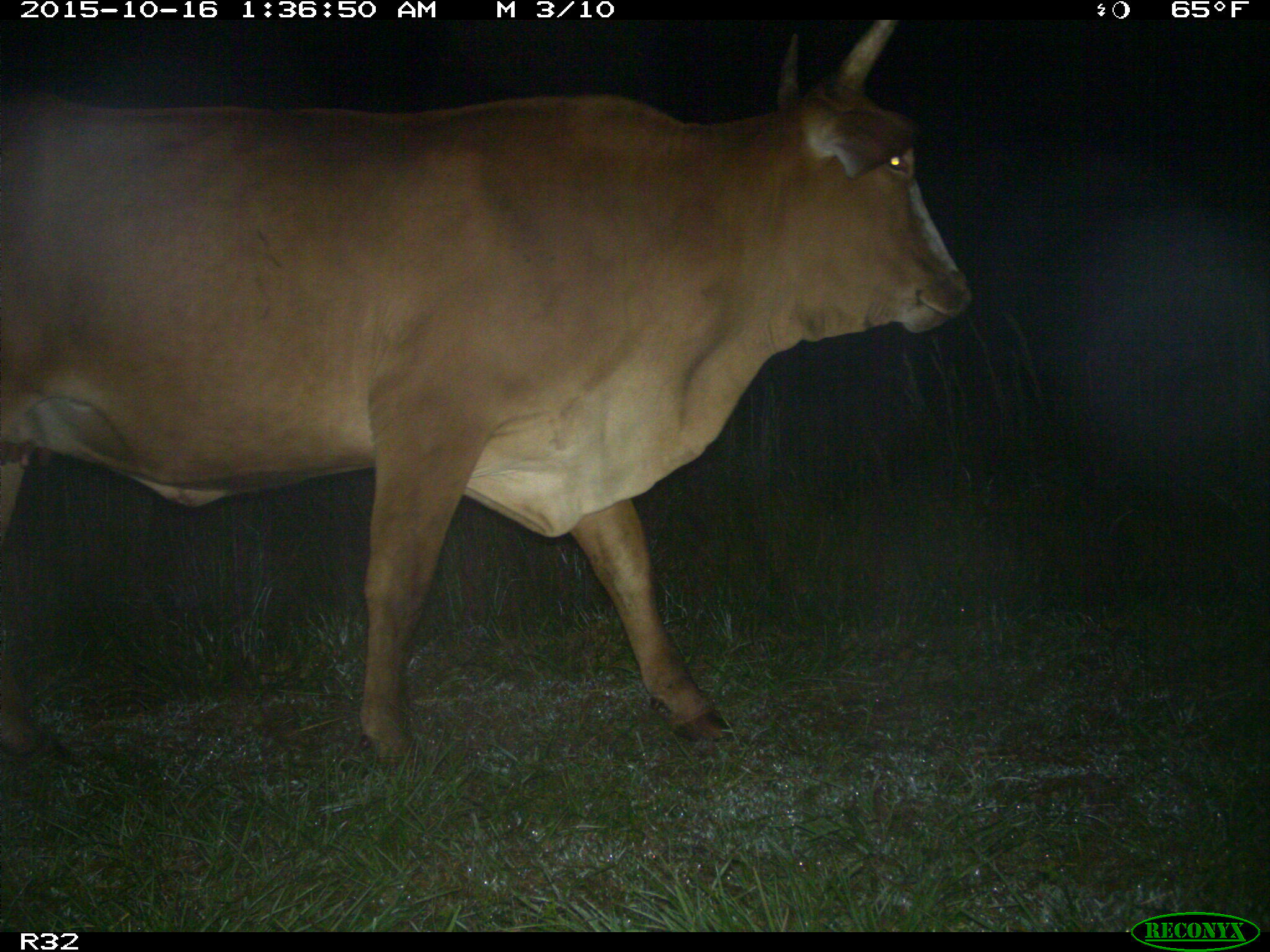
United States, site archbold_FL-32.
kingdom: Animalia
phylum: Chordata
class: Mammalia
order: Artiodactyla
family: Bovidae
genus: Bos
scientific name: Bos taurus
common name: domestic cow